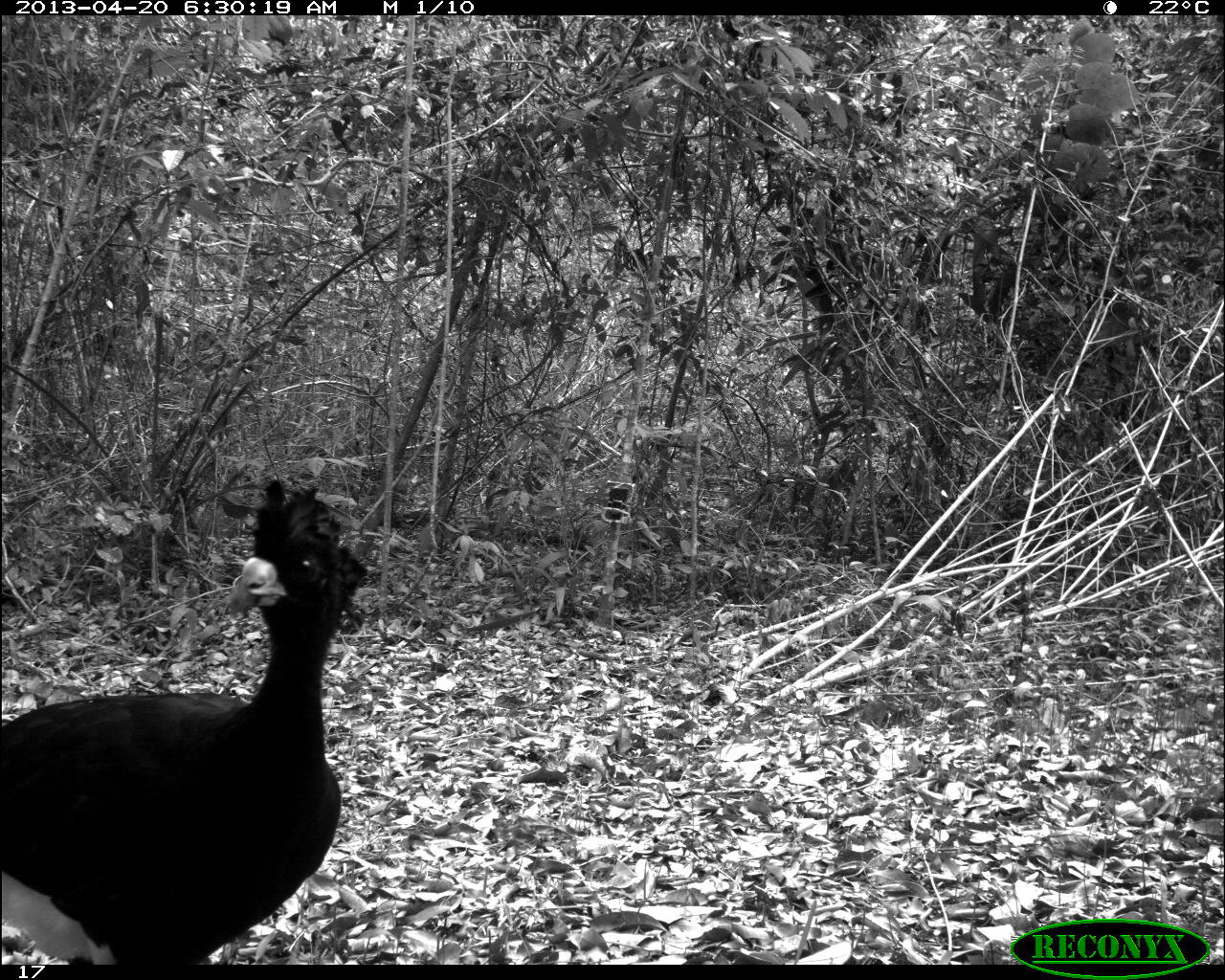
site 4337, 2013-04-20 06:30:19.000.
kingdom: Animalia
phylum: Chordata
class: Aves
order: Galliformes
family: Cracidae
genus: Crax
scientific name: Crax rubra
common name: great curassow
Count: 1.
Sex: male.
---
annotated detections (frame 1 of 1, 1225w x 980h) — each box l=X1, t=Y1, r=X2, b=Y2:
crax rubra: l=0, t=477, r=366, b=964